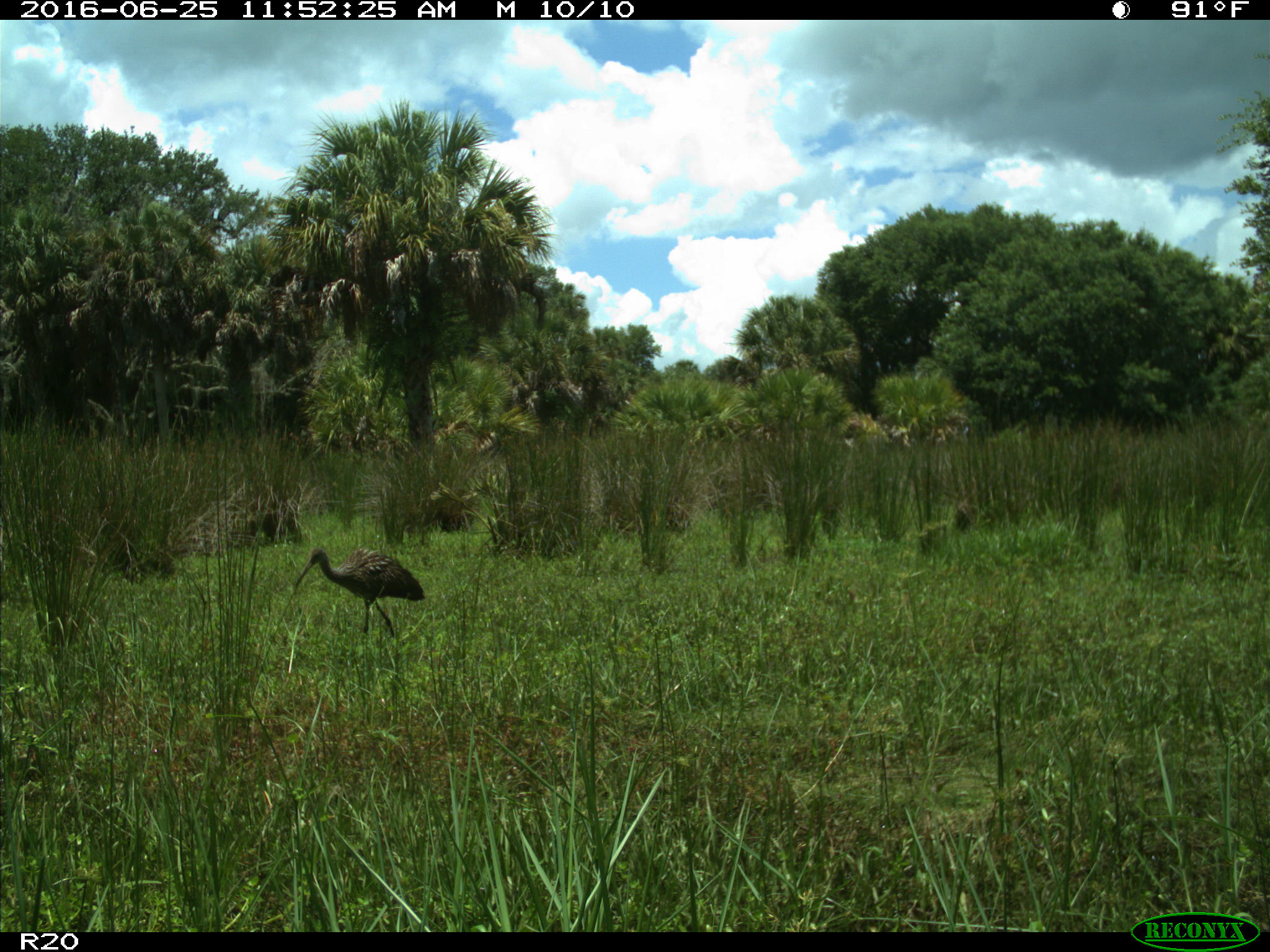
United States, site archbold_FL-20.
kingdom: Animalia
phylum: Chordata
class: Aves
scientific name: Aves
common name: birds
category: unidentified bird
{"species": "unidentified bird (birds) (Aves)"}